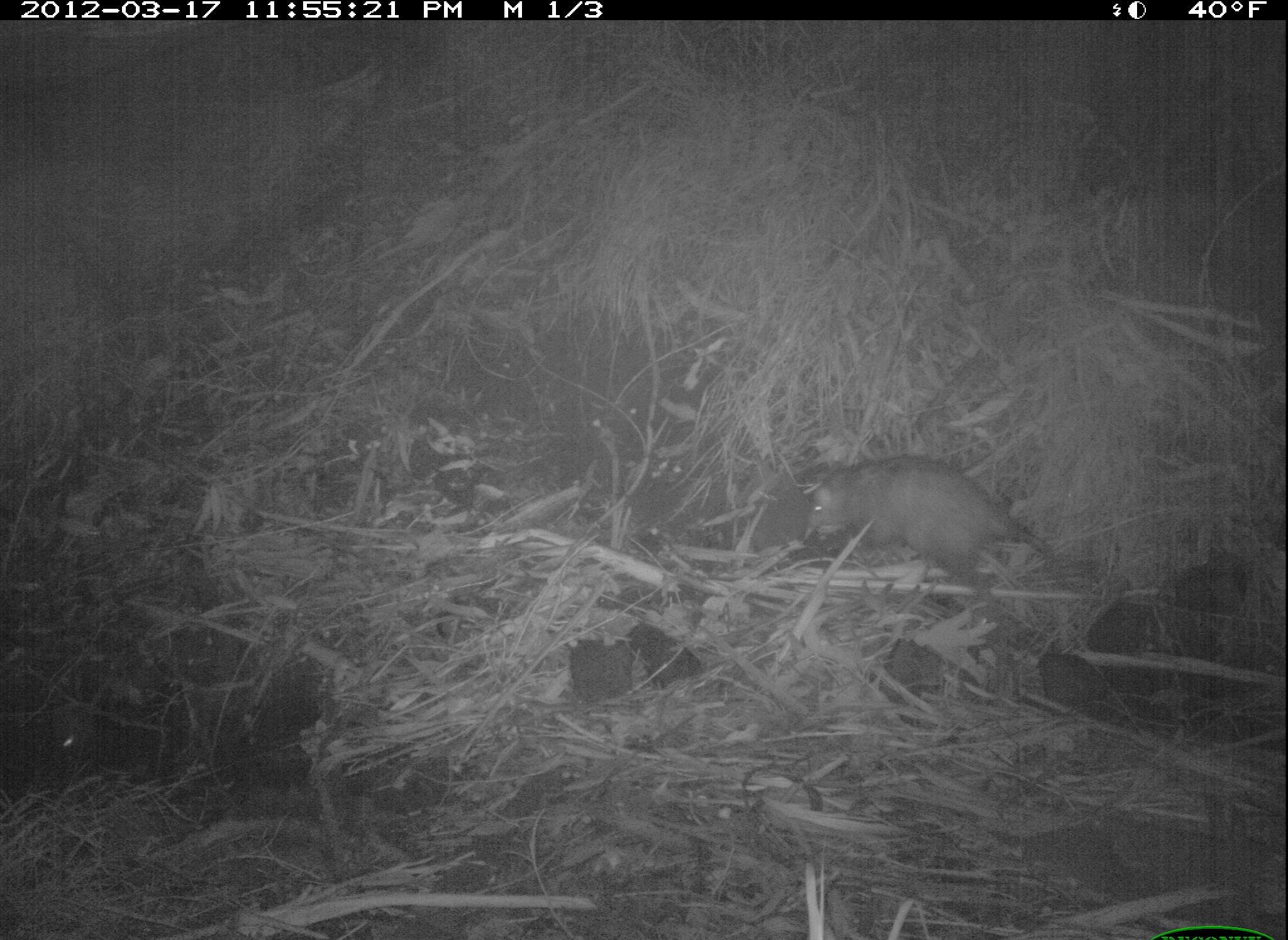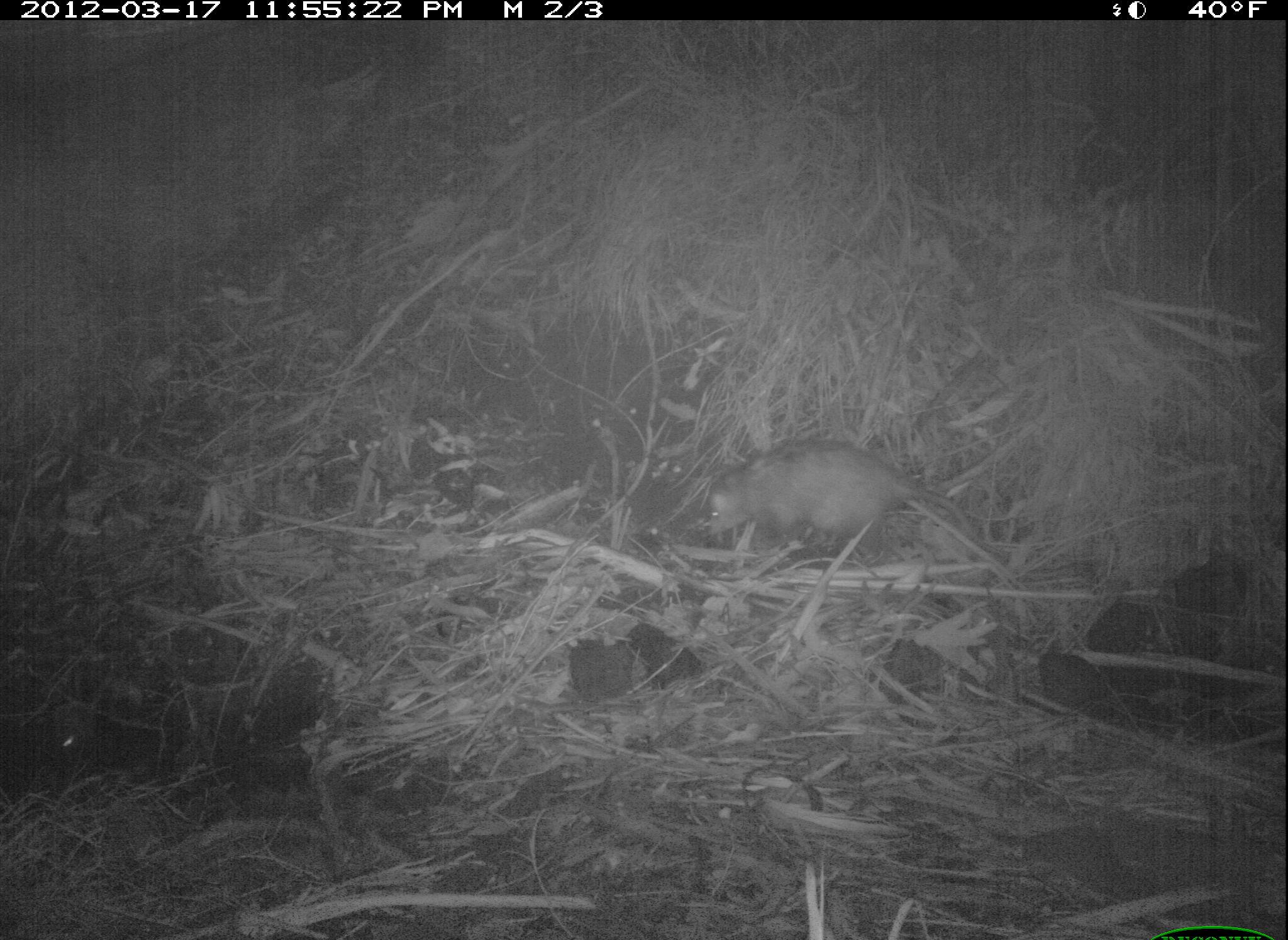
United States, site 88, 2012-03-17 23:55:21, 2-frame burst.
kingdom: Animalia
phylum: Chordata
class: Mammalia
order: Didelphimorphia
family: Didelphidae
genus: Didelphis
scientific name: Didelphis virginiana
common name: virginia opossum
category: opossum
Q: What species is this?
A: Opossum (virginia opossum) (Didelphis virginiana).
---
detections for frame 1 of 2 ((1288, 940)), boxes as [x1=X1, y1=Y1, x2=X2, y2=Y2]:
opossum: [x1=806, y1=458, x2=1059, y2=622]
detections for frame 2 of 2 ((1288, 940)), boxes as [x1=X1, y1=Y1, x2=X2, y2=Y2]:
opossum: [x1=696, y1=428, x2=1014, y2=564]